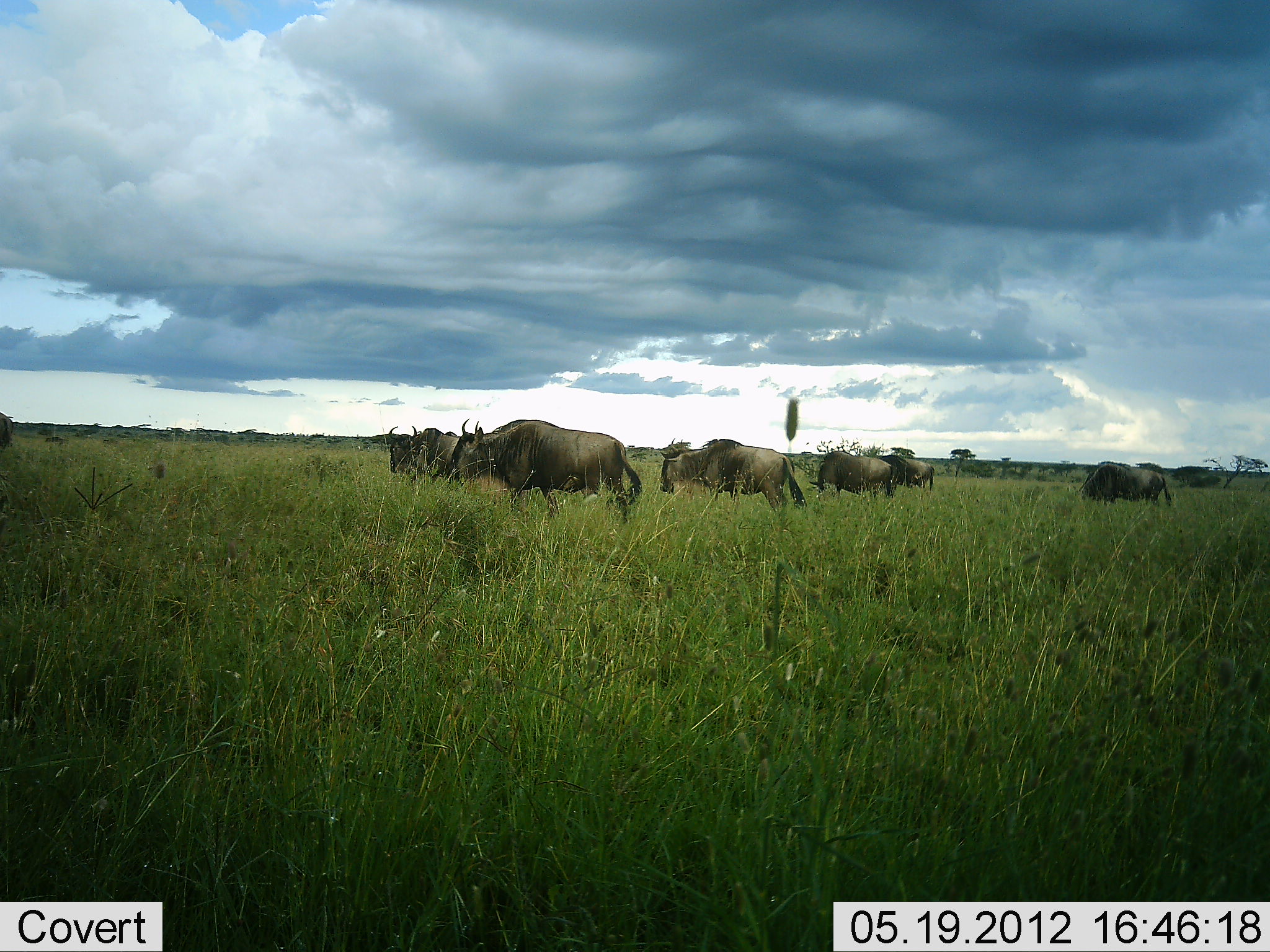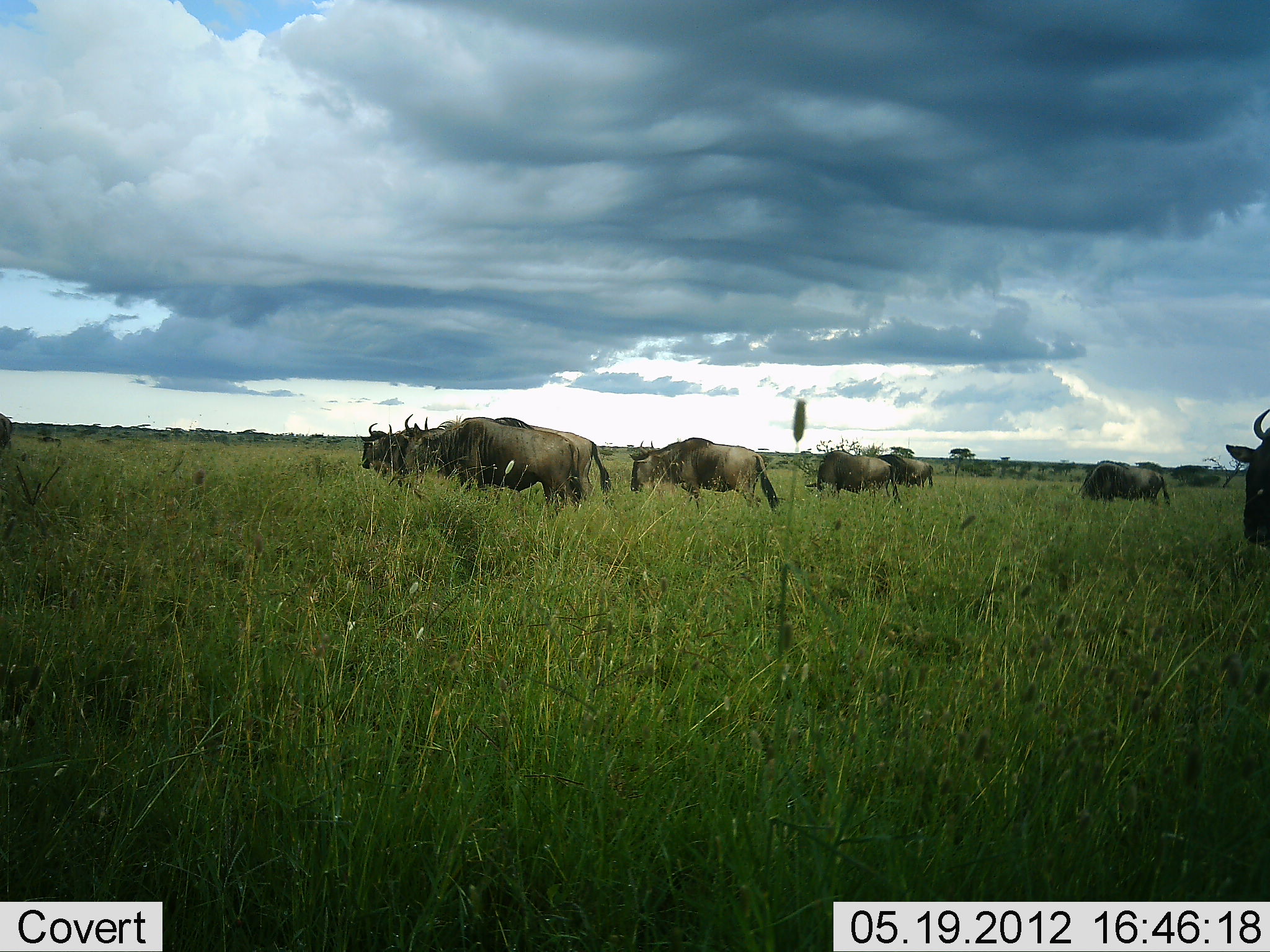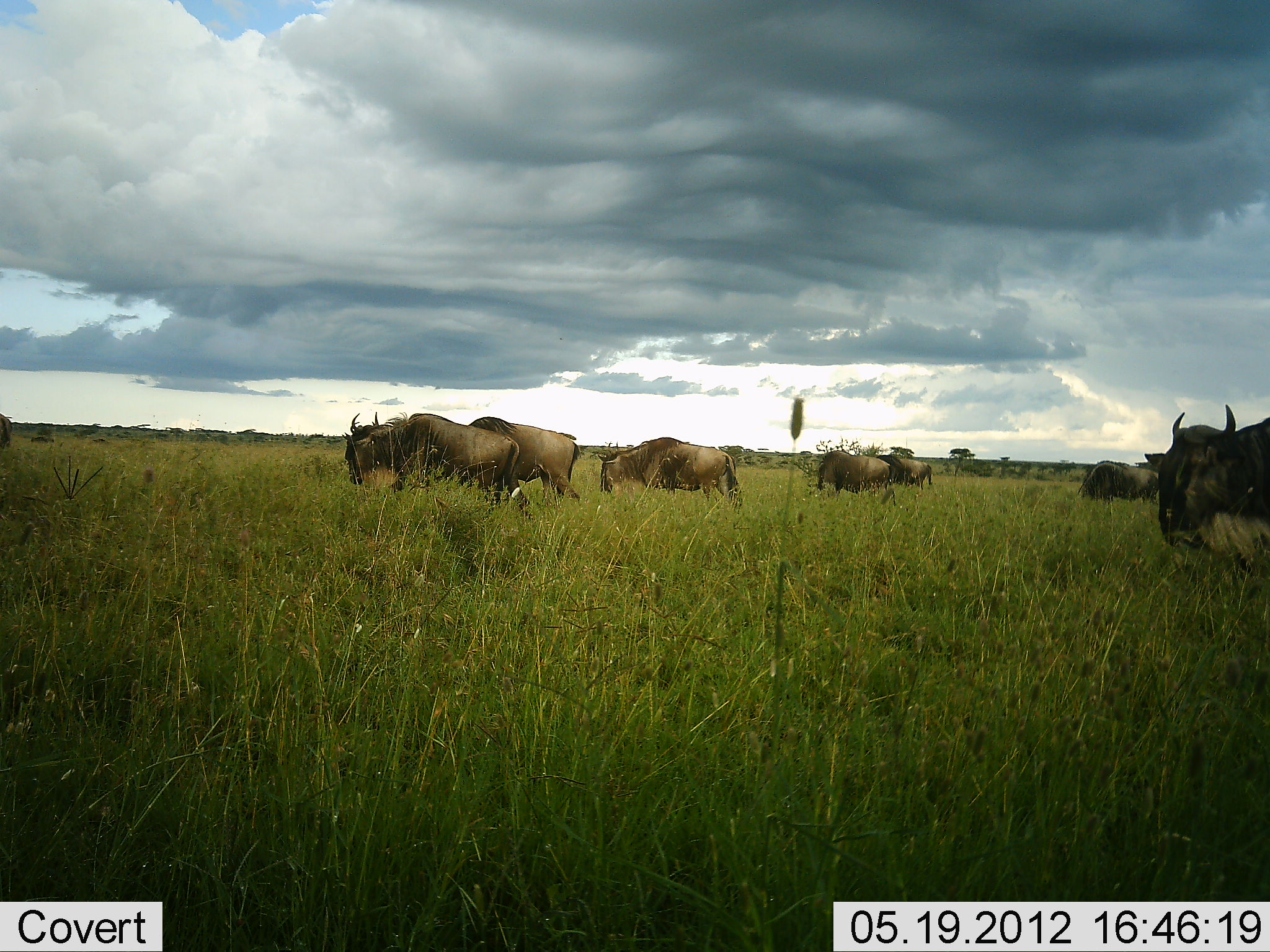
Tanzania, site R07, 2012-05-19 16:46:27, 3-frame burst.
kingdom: Animalia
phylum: Chordata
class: Mammalia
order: Artiodactyla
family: Bovidae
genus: Connochaetes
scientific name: Connochaetes taurinus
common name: blue wildebeest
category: wildebeest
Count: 8.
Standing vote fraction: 20%.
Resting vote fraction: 0%.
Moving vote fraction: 90%.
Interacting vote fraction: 0%.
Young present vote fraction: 0%.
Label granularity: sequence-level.